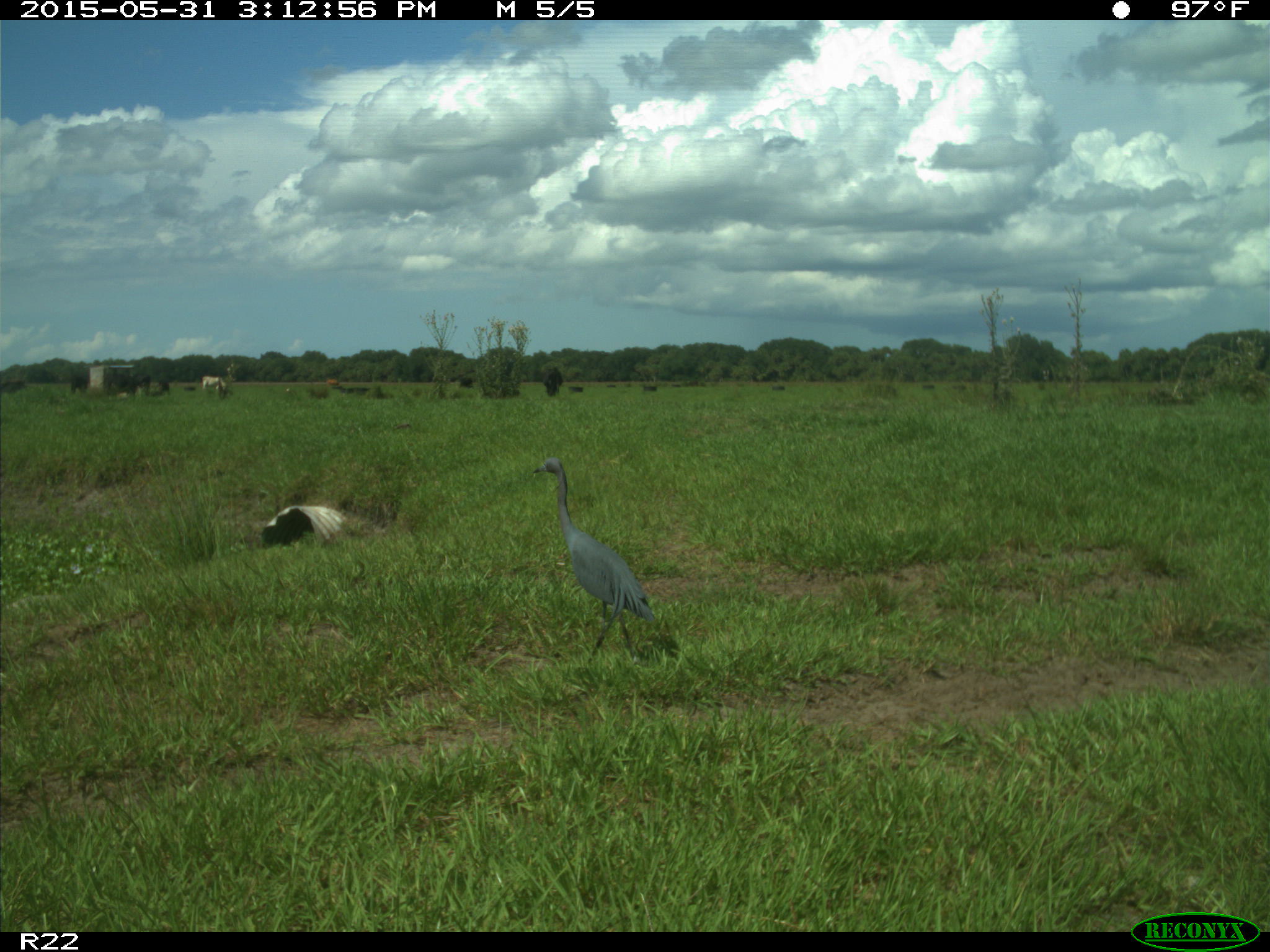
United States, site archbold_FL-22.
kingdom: Animalia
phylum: Chordata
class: Mammalia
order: Artiodactyla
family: Bovidae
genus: Bos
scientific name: Bos taurus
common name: domestic cow